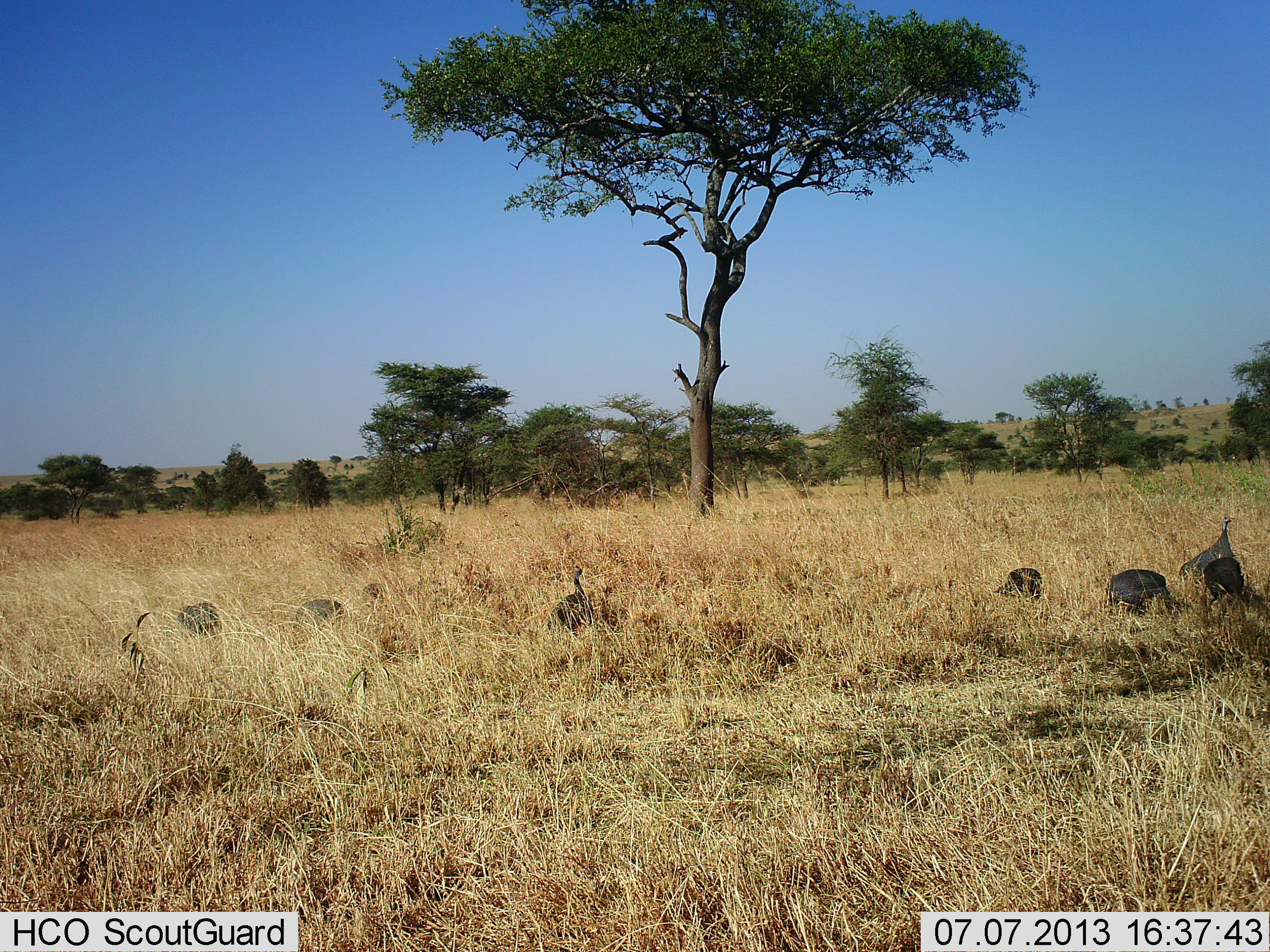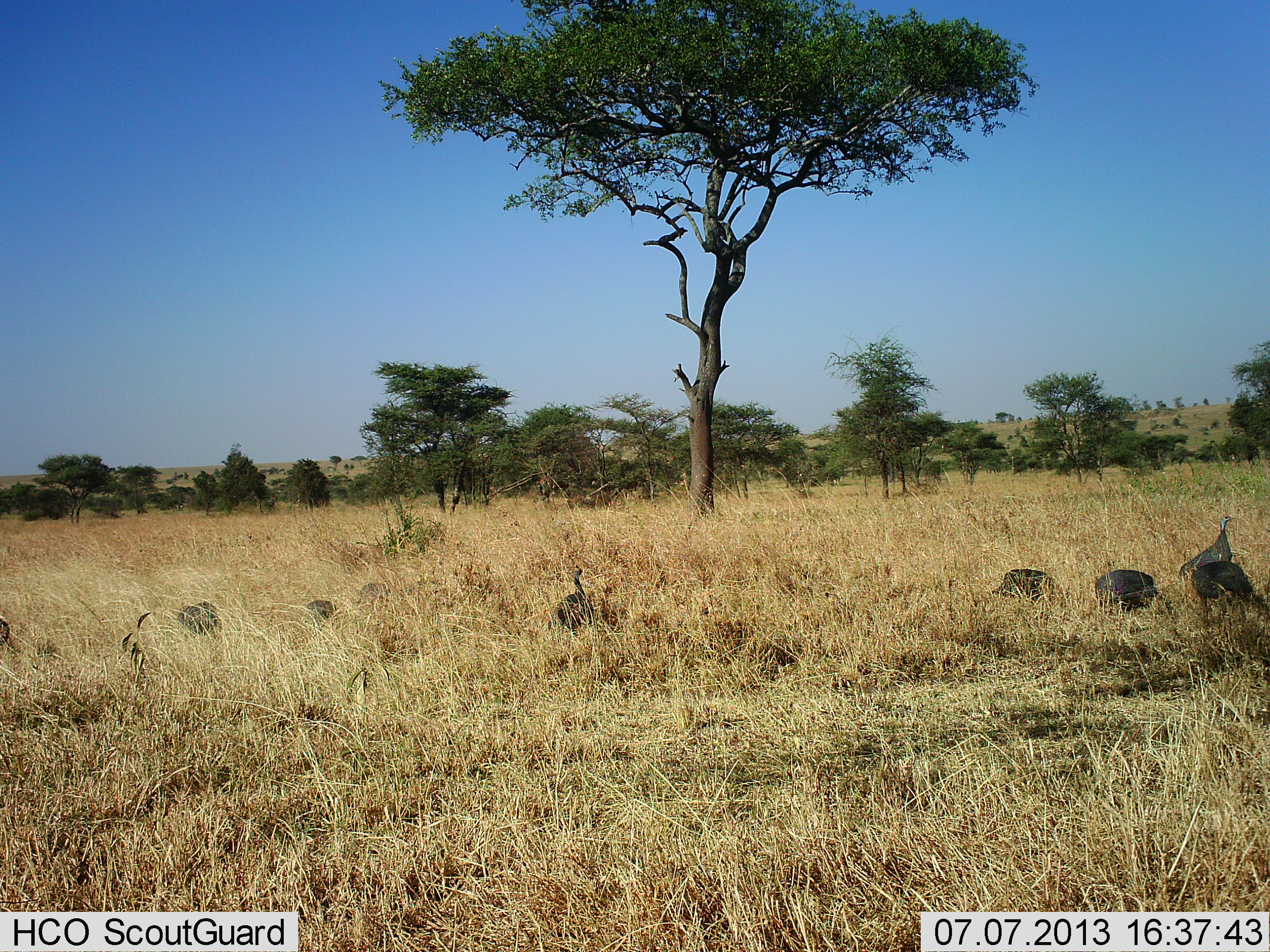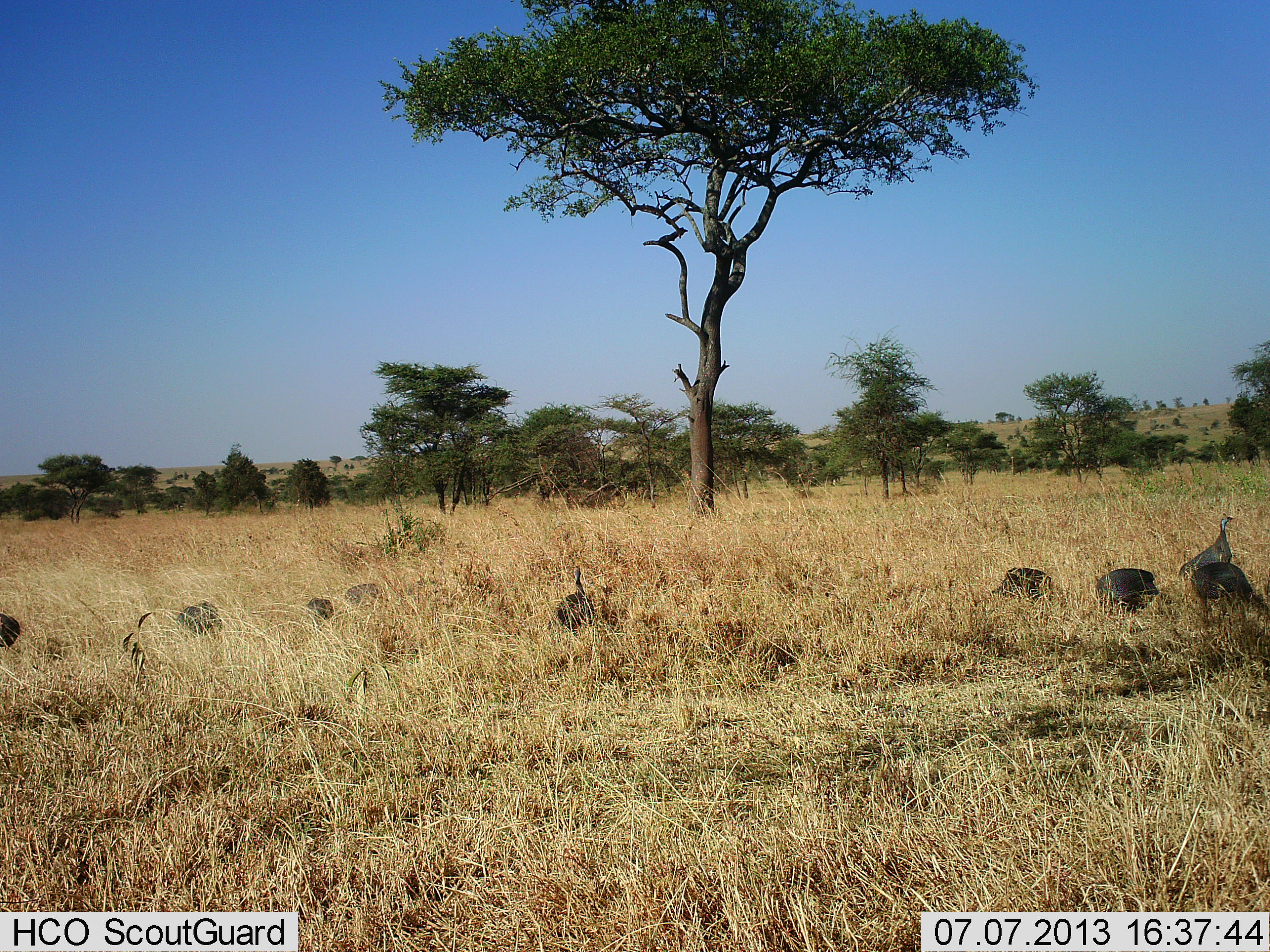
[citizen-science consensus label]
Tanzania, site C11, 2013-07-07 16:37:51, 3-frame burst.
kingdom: Animalia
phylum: Chordata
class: Aves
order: Galliformes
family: Numididae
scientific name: Numididae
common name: guinea fowl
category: guineafowl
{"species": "guineafowl (guinea fowl) (Numididae)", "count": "9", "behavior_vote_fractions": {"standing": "67%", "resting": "7%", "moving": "60%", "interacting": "7%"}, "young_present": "0%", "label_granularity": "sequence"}